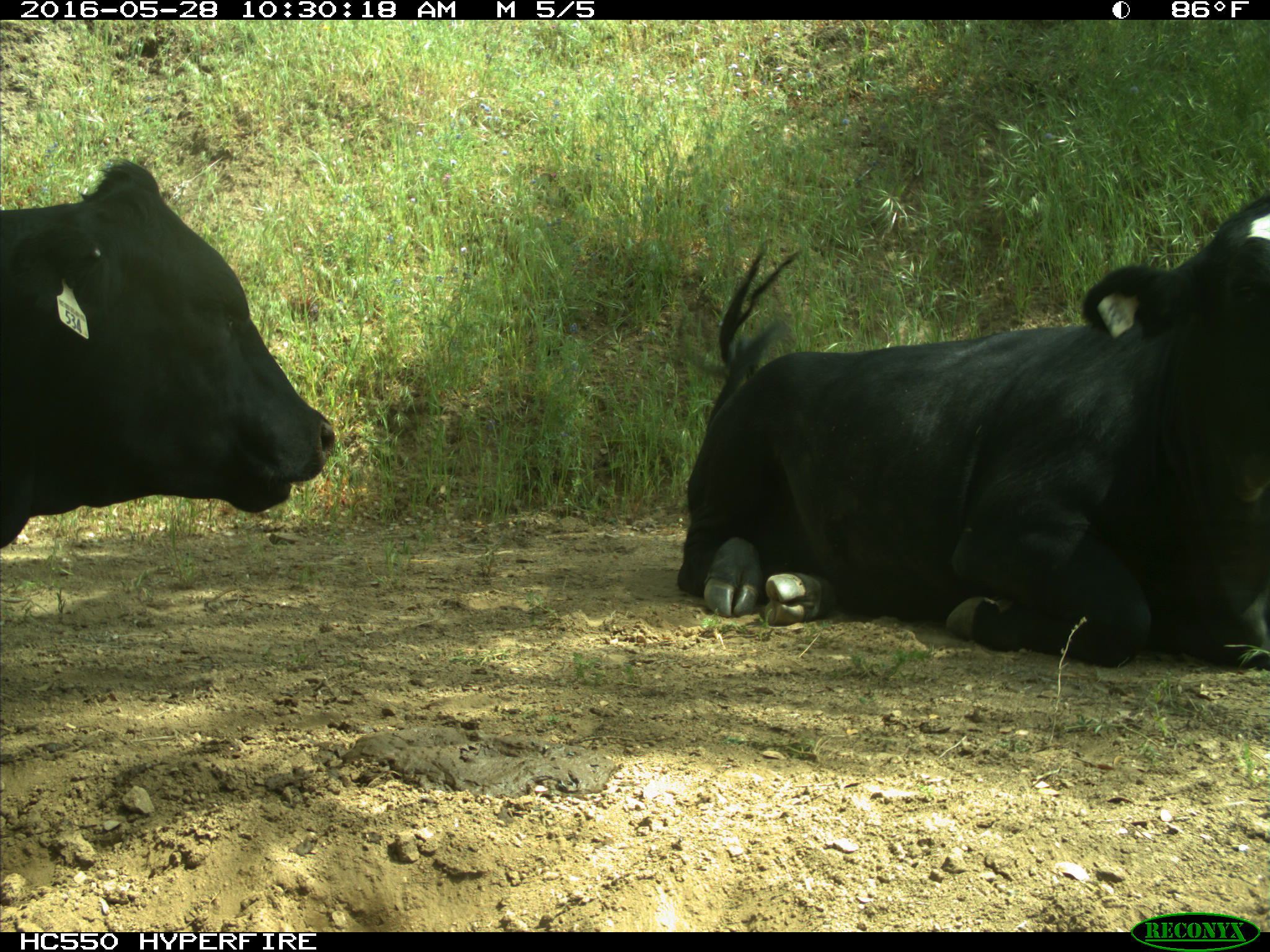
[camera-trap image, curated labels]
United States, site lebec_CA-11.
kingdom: Animalia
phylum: Chordata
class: Mammalia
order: Artiodactyla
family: Bovidae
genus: Bos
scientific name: Bos taurus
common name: domestic cow